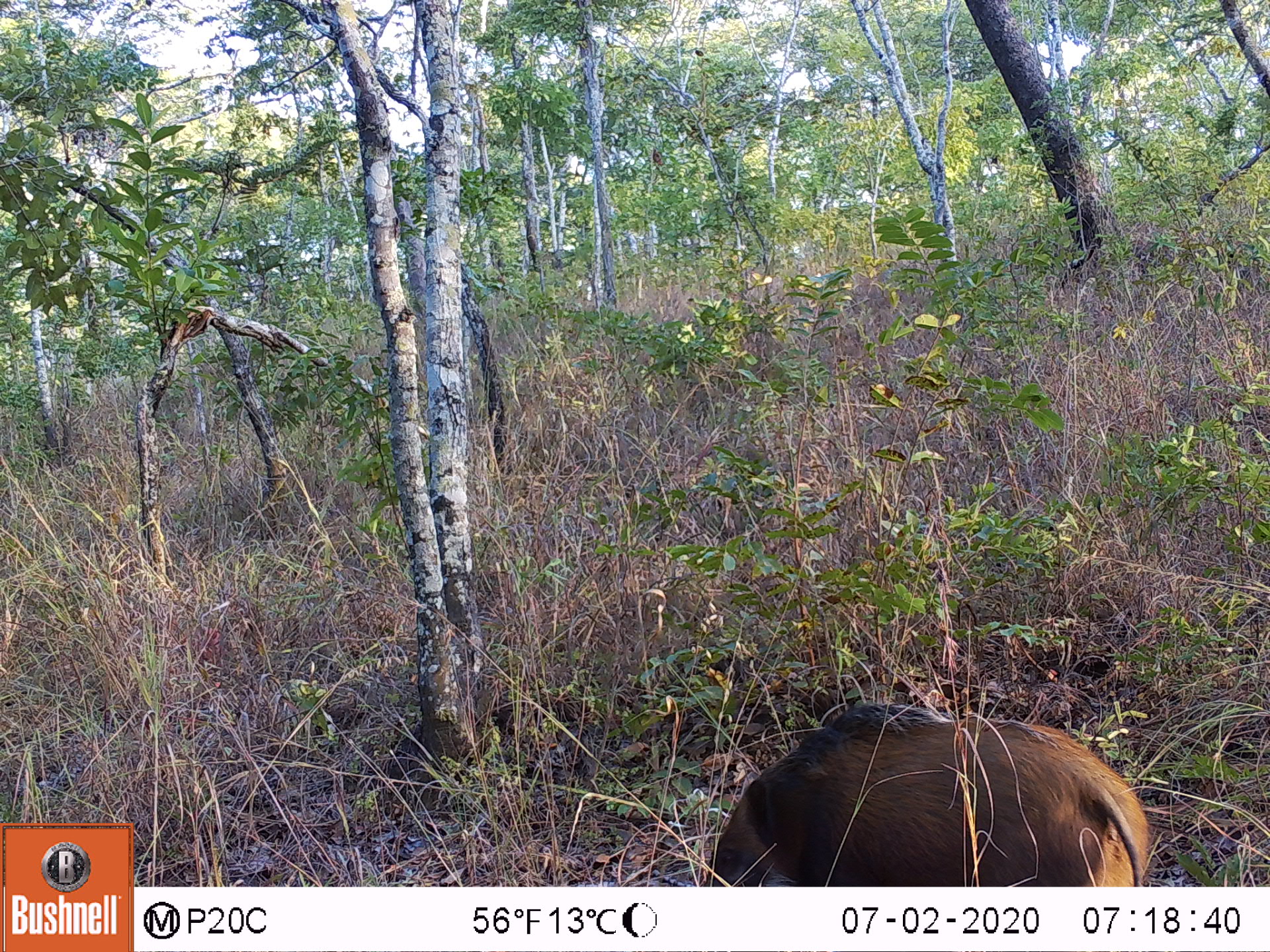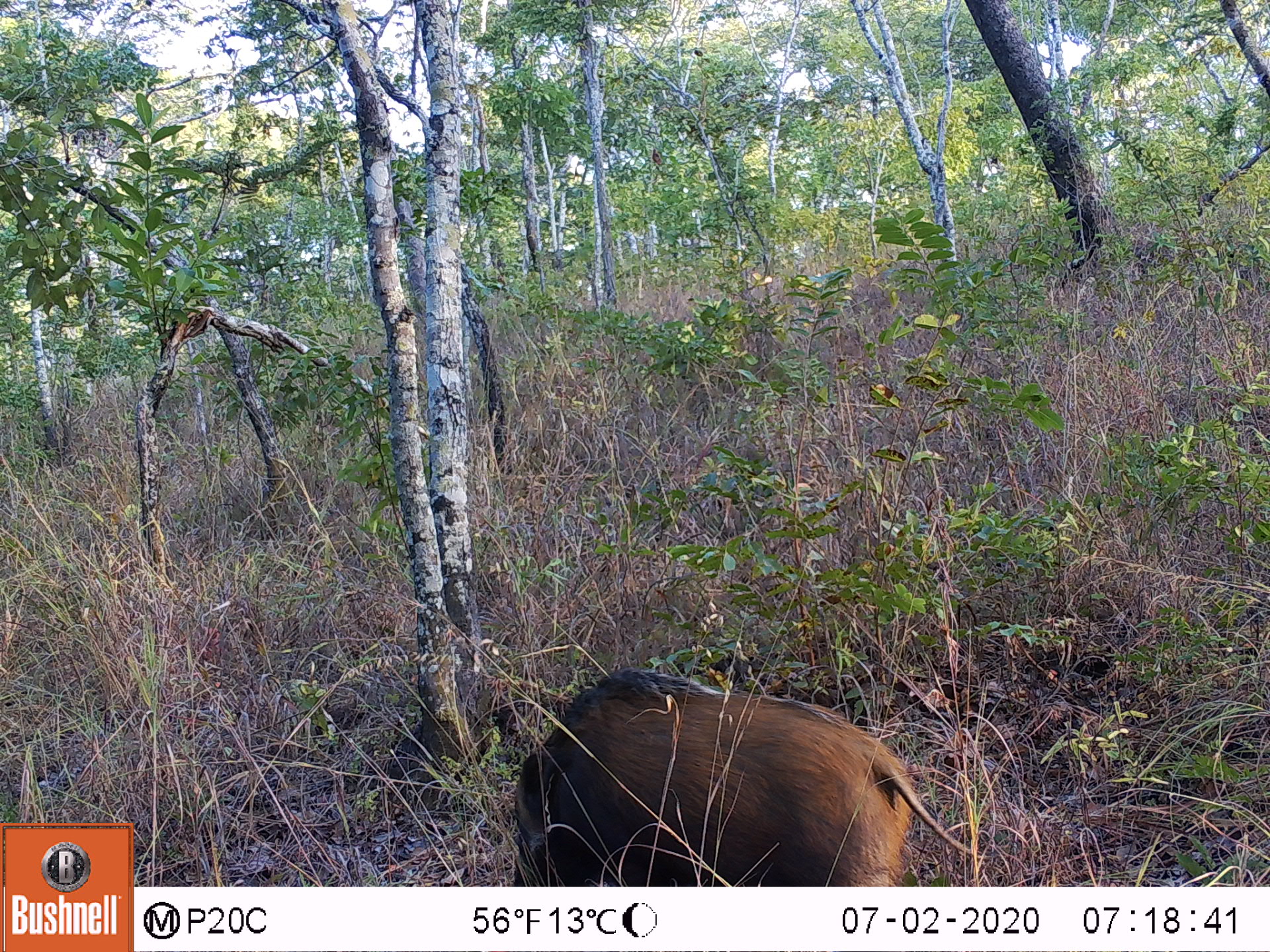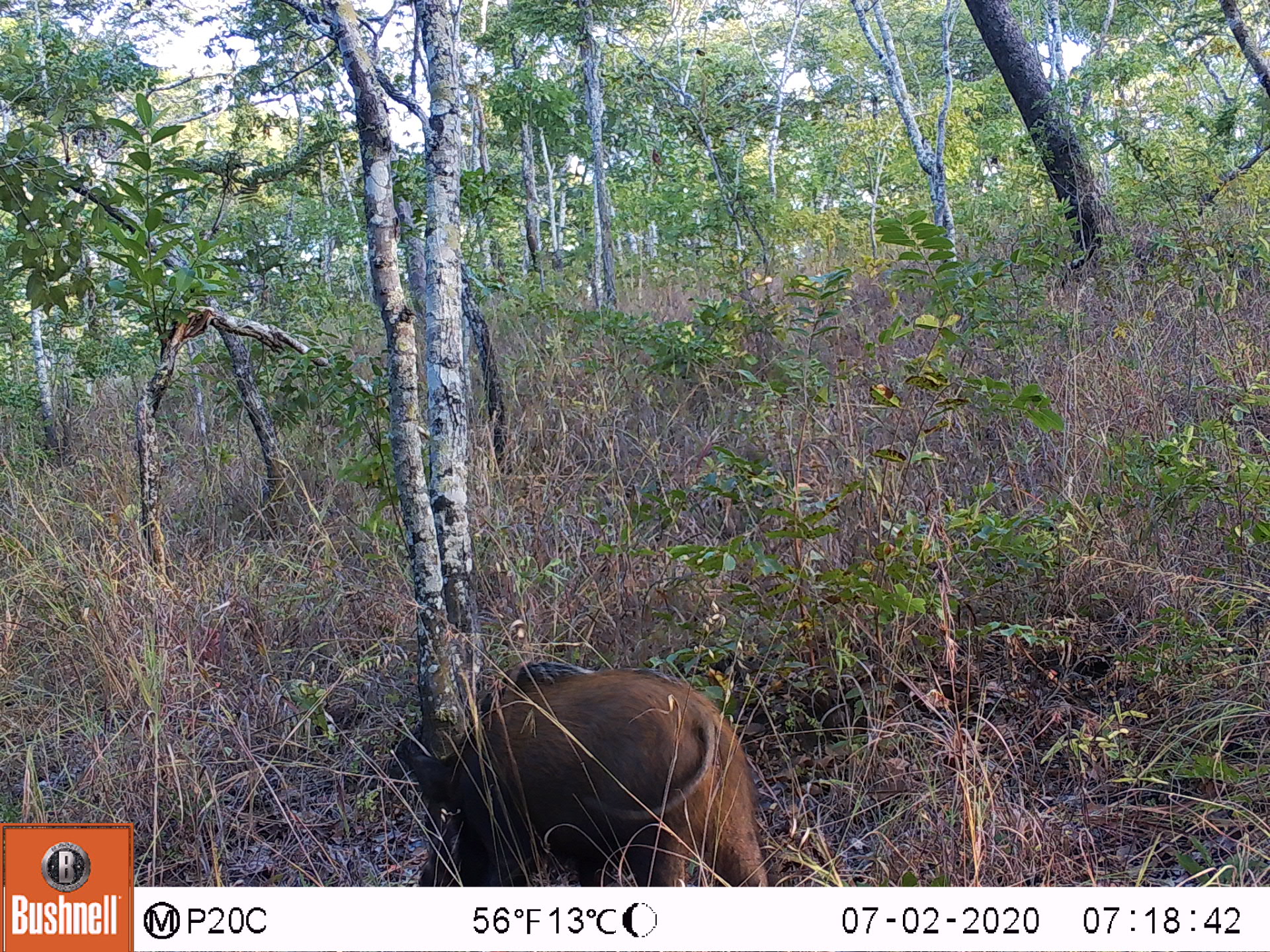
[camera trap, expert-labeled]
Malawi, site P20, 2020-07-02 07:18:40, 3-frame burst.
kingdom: Animalia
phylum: Chordata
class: Mammalia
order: Artiodactyla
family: Suidae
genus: Potamochoerus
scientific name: Potamochoerus larvatus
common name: bushpig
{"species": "bushpig (Potamochoerus larvatus)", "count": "1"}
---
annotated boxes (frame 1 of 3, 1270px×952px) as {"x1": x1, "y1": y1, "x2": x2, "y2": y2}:
bushpig: {"x1": 701, "y1": 692, "x2": 1159, "y2": 885}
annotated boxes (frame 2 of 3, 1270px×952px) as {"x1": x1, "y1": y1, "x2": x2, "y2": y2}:
bushpig: {"x1": 504, "y1": 662, "x2": 990, "y2": 886}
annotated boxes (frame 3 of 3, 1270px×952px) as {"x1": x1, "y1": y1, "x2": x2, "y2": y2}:
bushpig: {"x1": 393, "y1": 651, "x2": 781, "y2": 885}